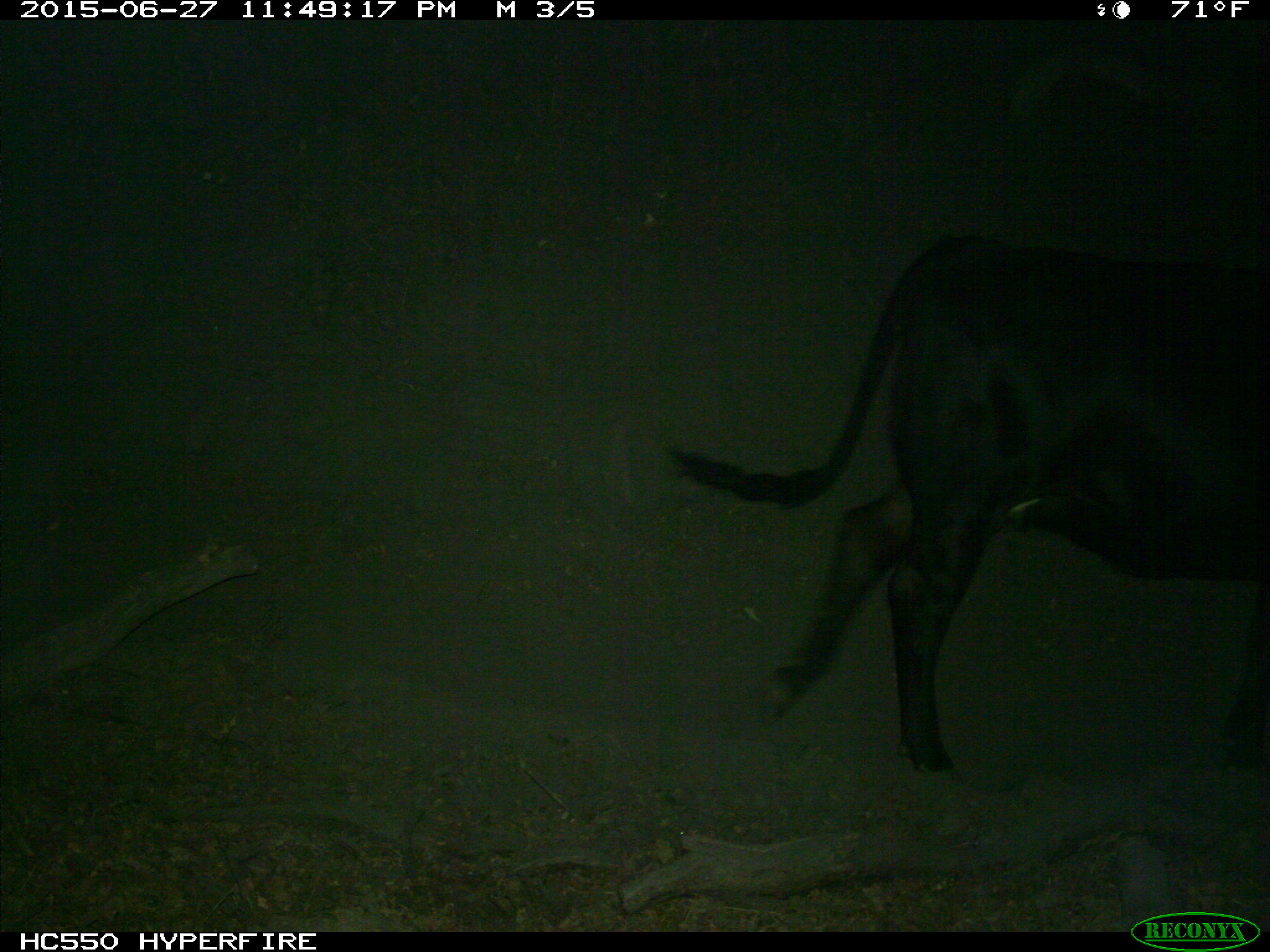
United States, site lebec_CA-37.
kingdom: Animalia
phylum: Chordata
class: Mammalia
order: Artiodactyla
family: Bovidae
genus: Bos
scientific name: Bos taurus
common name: domestic cow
Bos taurus (domestic cow).